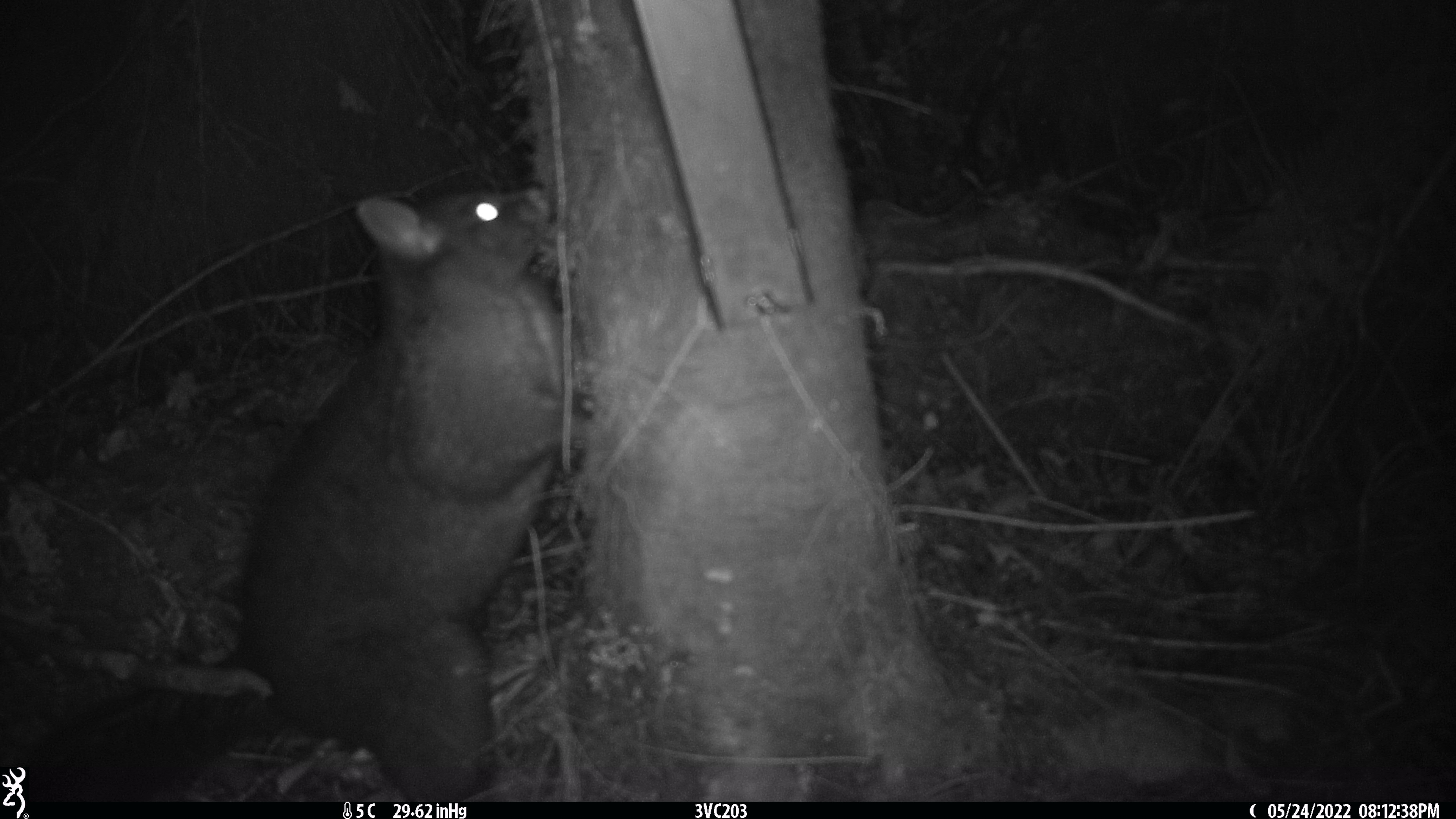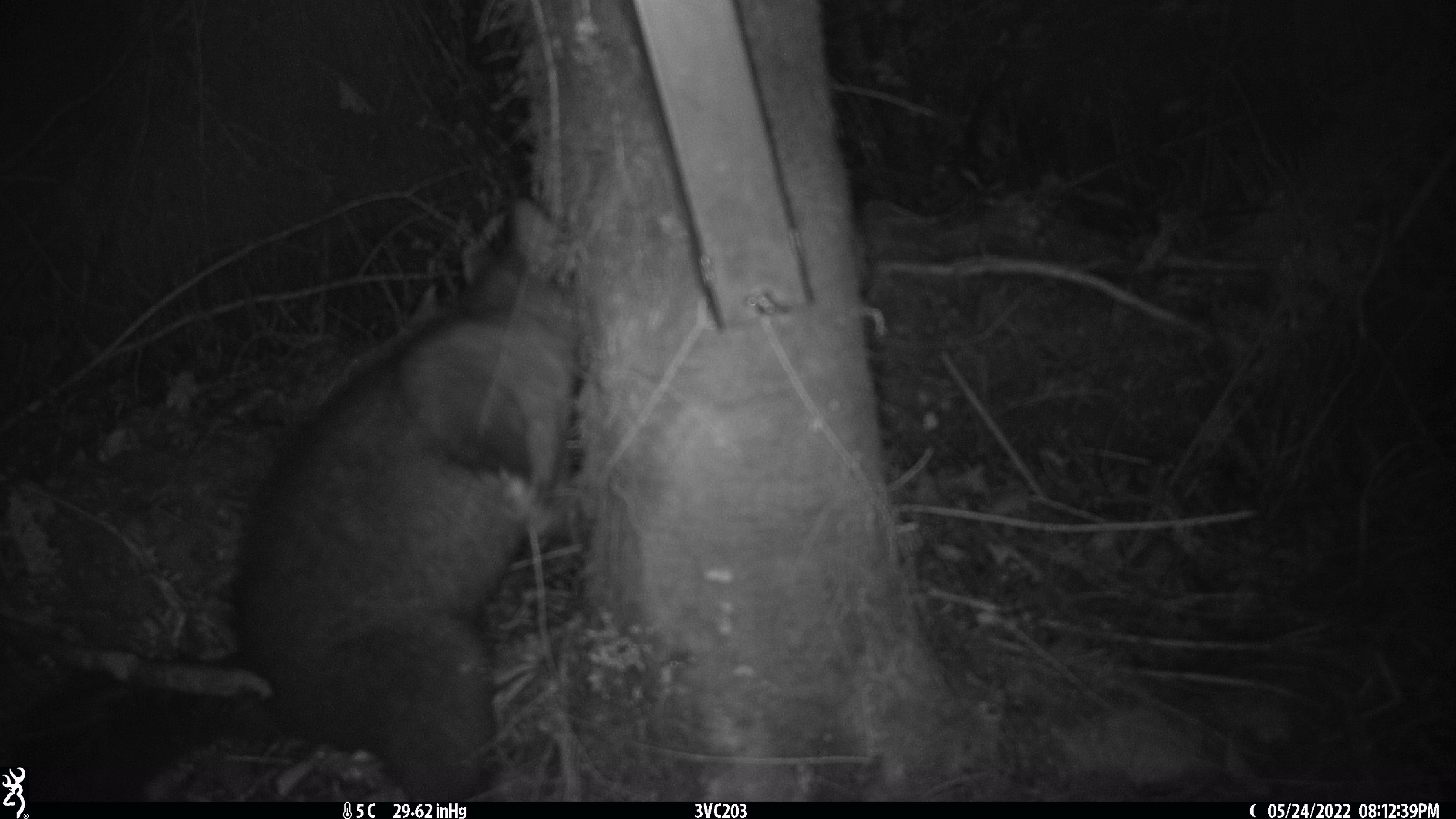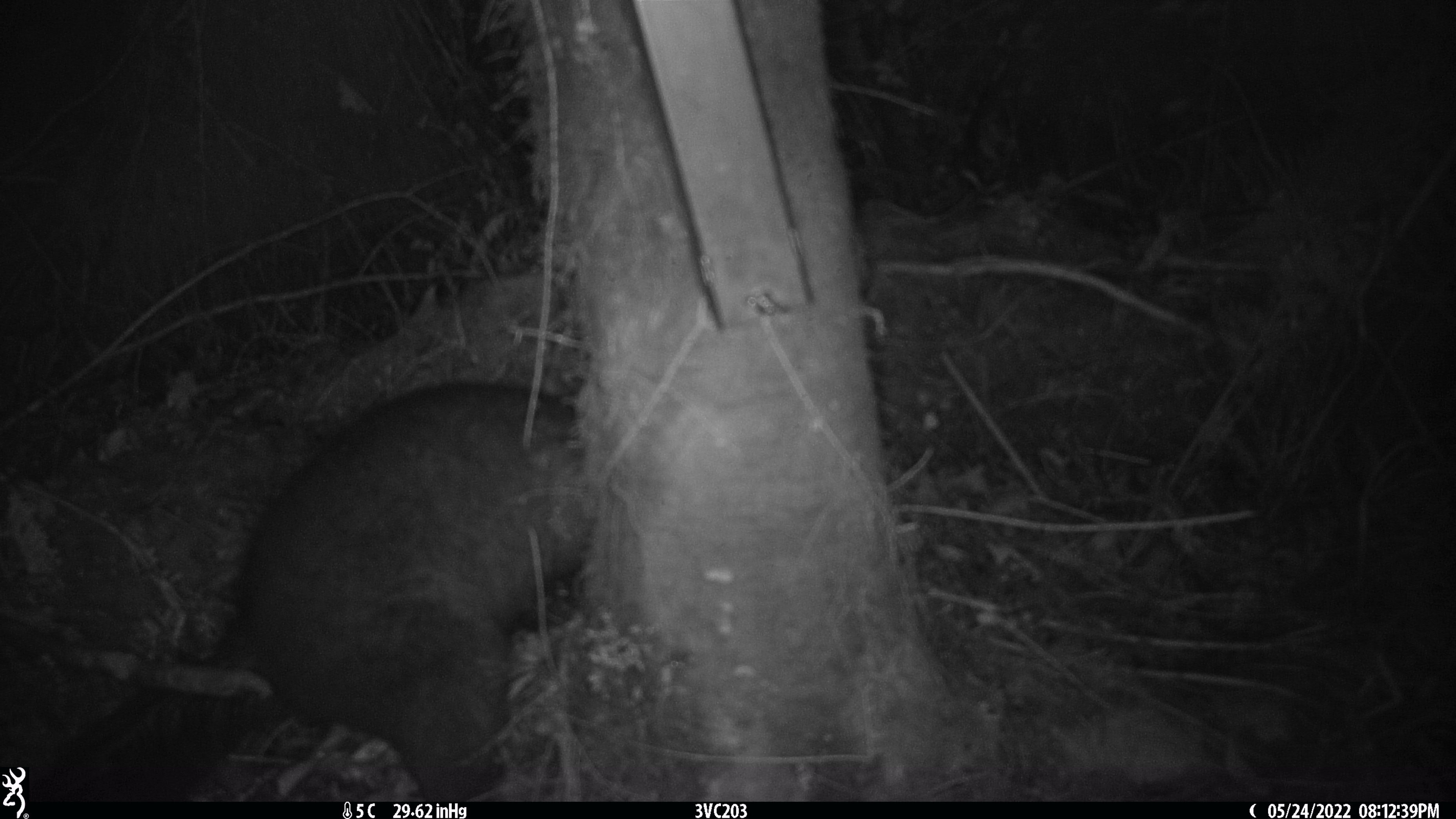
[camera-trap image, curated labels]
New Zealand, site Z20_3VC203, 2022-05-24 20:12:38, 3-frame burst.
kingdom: Animalia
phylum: Chordata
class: Mammalia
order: Diprotodontia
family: Phalangeridae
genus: Trichosurus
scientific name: Trichosurus vulpecula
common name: common brushtail possum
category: possum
Possum (common brushtail possum) (Trichosurus vulpecula).